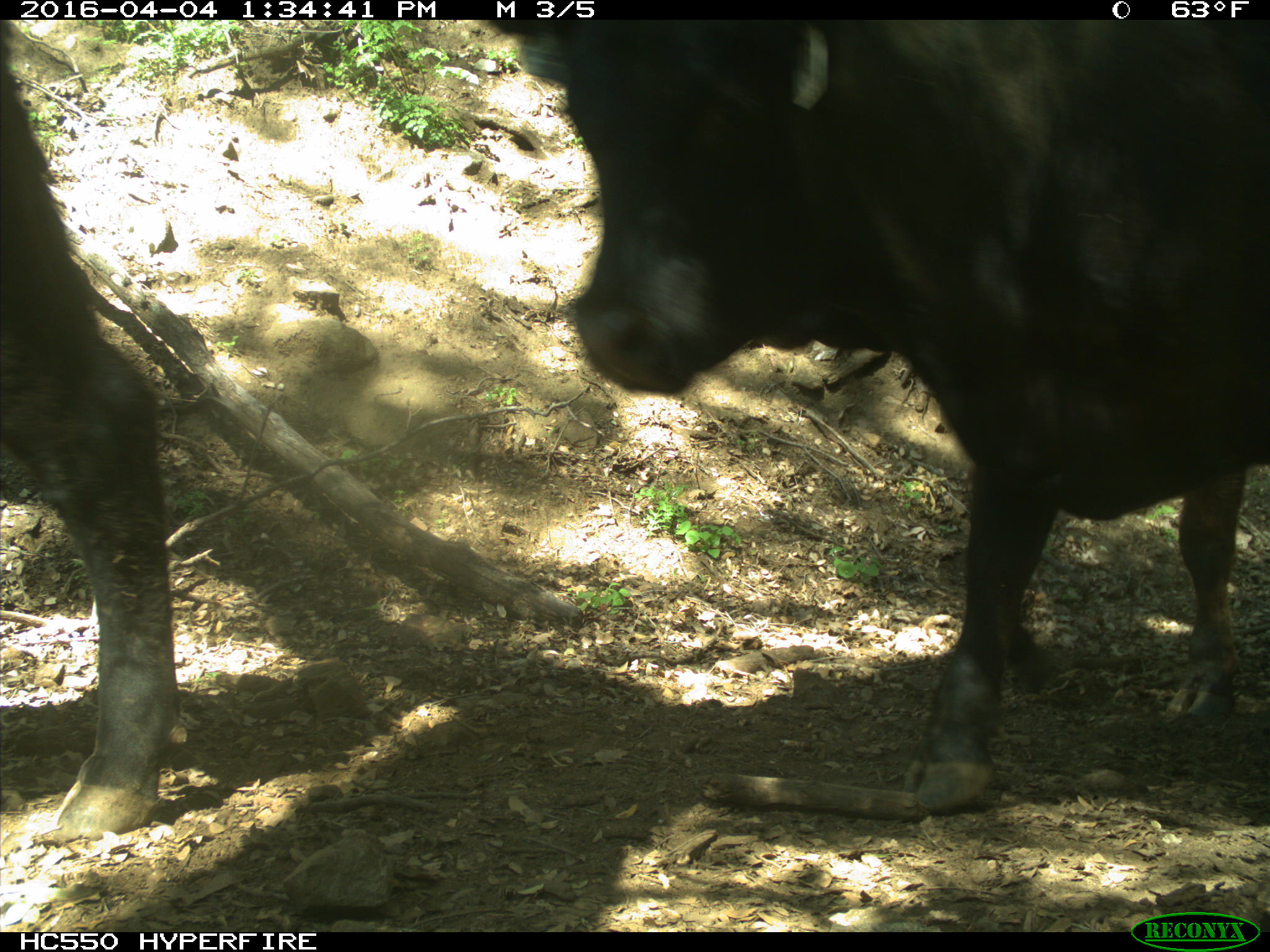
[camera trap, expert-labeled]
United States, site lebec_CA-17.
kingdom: Animalia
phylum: Chordata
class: Mammalia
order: Artiodactyla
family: Bovidae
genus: Bos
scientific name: Bos taurus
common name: domestic cow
Bos taurus (domestic cow).